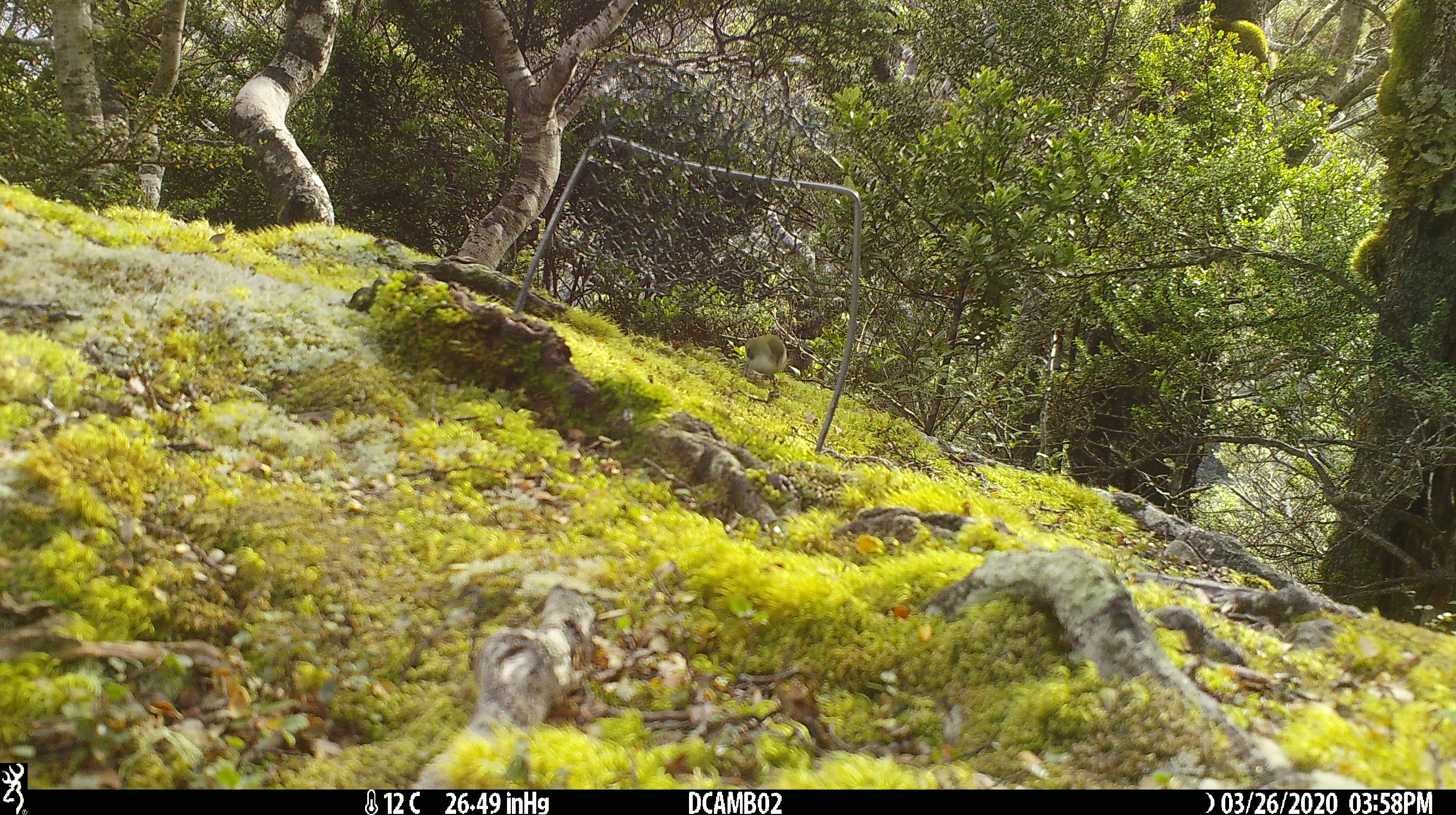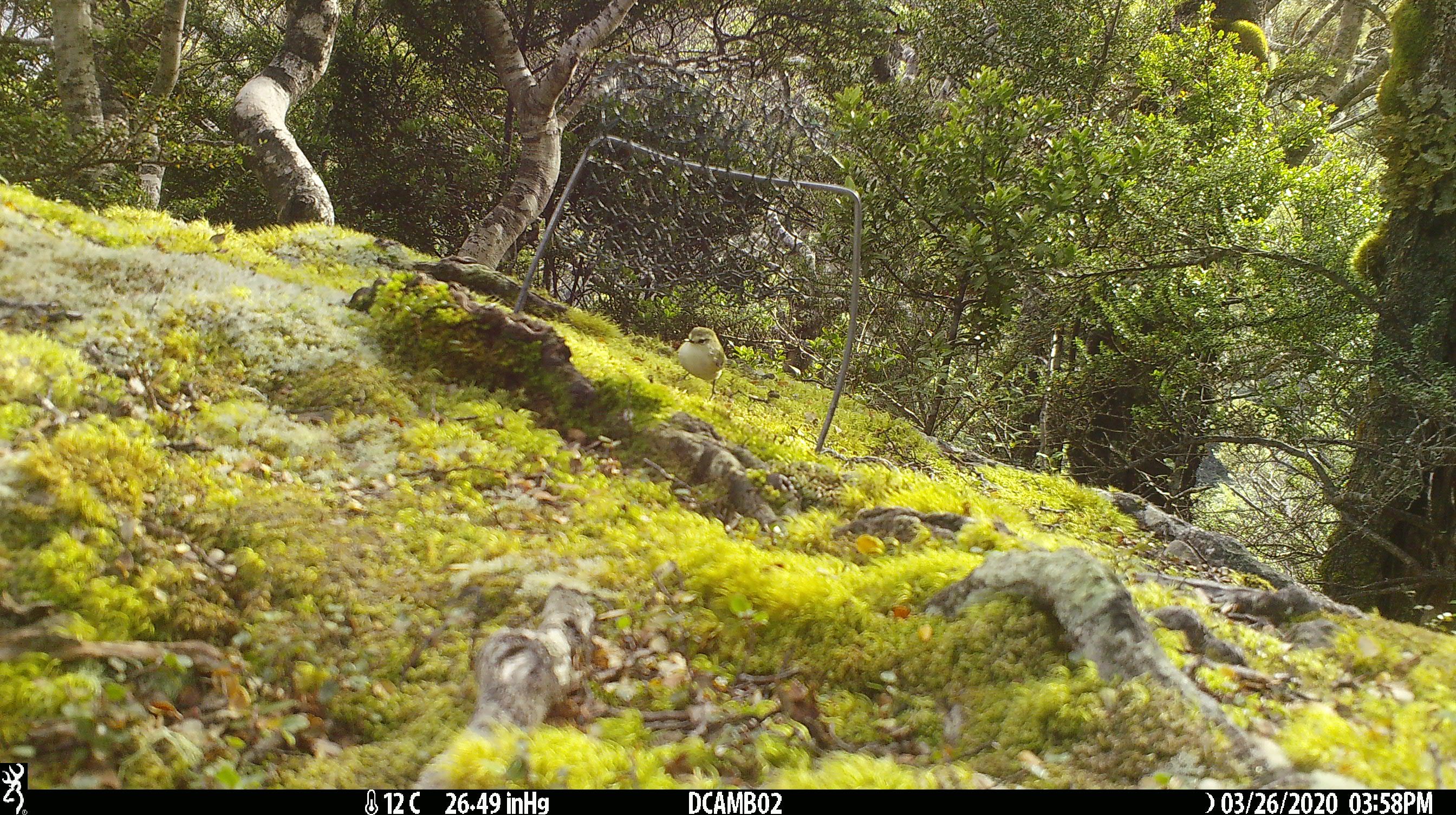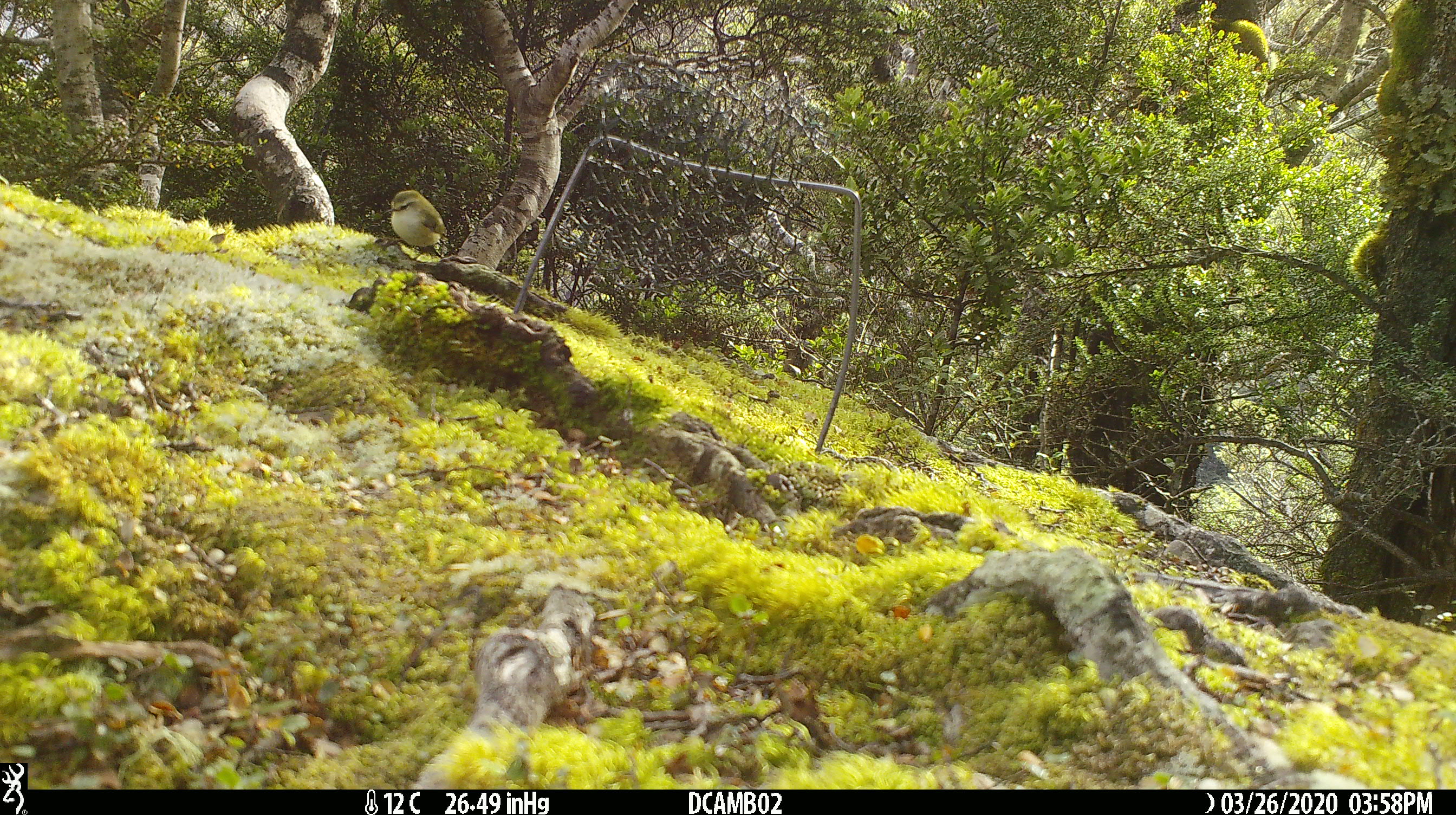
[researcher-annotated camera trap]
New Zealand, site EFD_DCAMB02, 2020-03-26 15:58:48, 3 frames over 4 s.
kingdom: Animalia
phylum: Chordata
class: Aves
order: Passeriformes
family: Acanthisittidae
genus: Acanthisitta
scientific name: Acanthisitta chloris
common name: rifleman